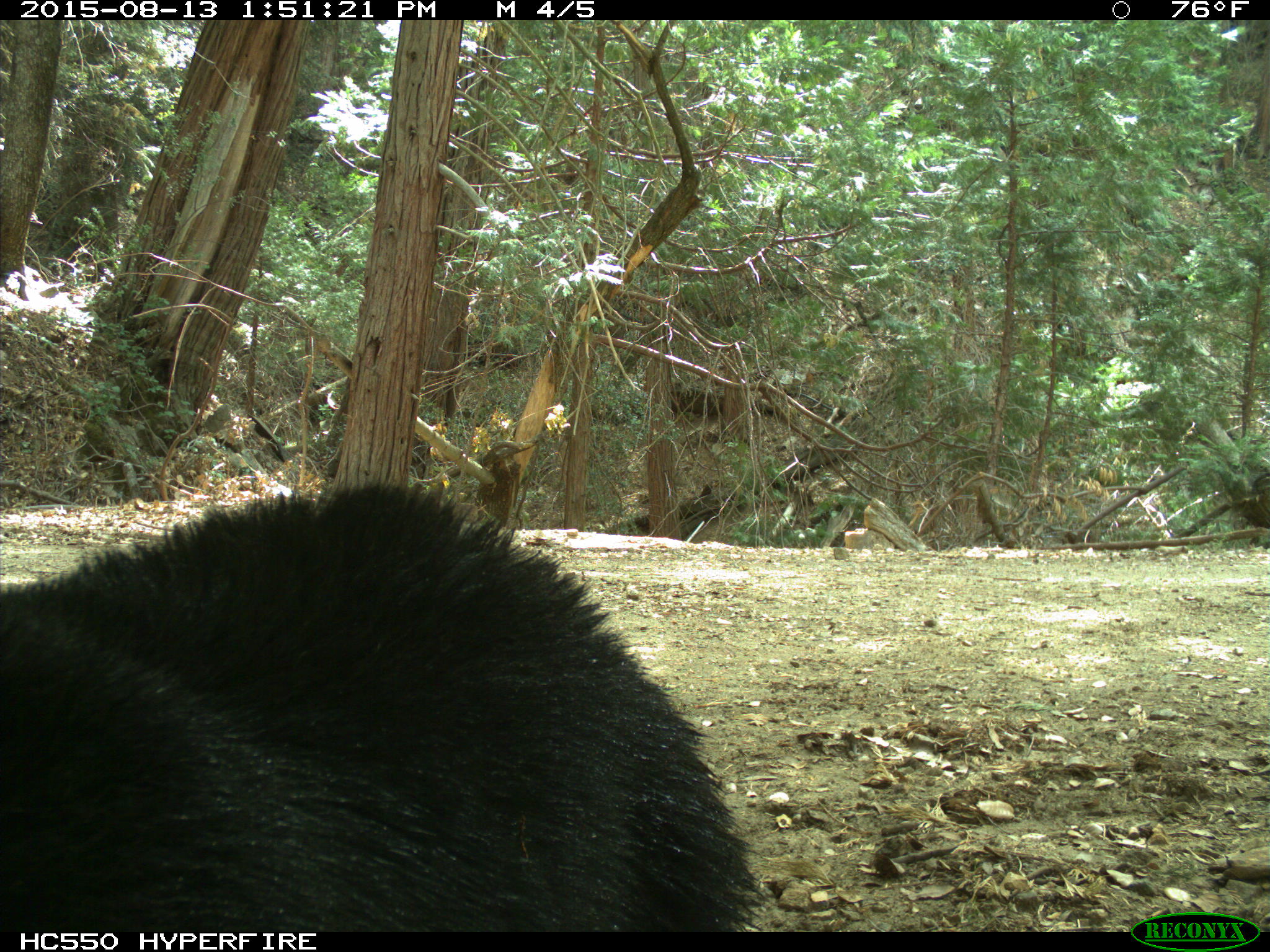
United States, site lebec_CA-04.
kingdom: Animalia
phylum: Chordata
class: Mammalia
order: Carnivora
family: Ursidae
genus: Ursus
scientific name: Ursus americanus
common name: american black bear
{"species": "Ursus americanus (american black bear)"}